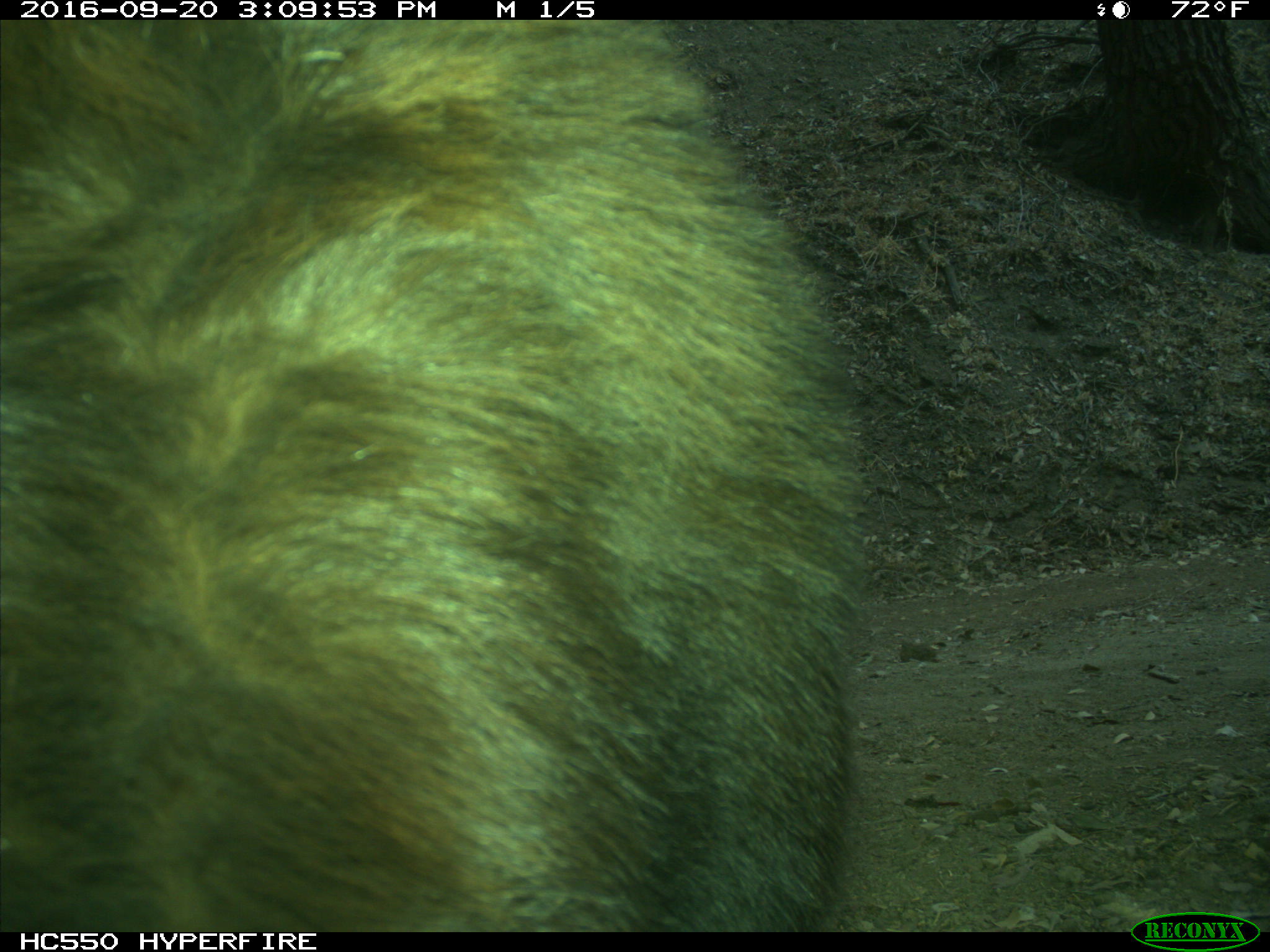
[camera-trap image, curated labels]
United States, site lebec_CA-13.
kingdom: Animalia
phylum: Chordata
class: Mammalia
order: Carnivora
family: Ursidae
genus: Ursus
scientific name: Ursus americanus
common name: american black bear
Ursus americanus (american black bear).